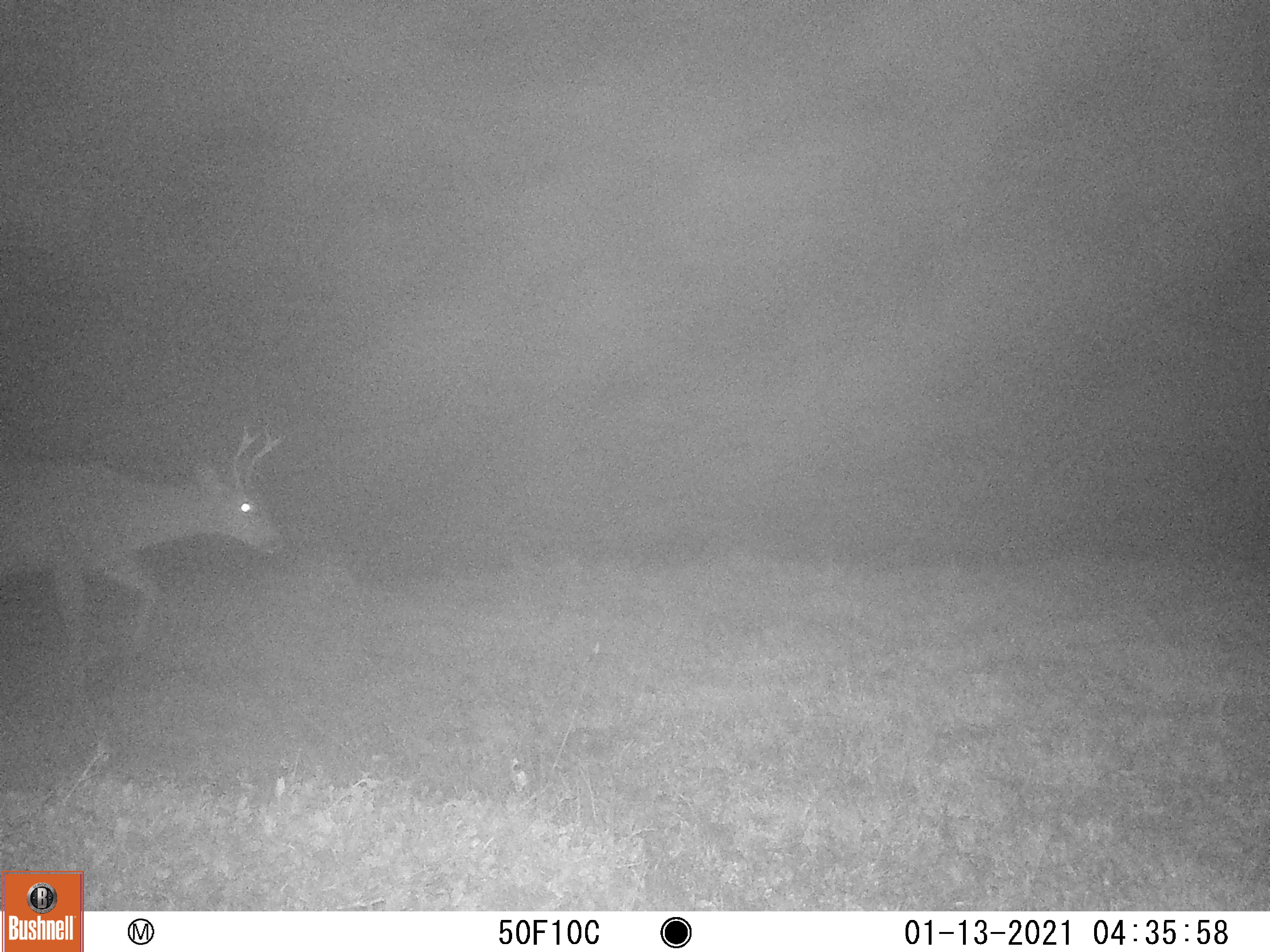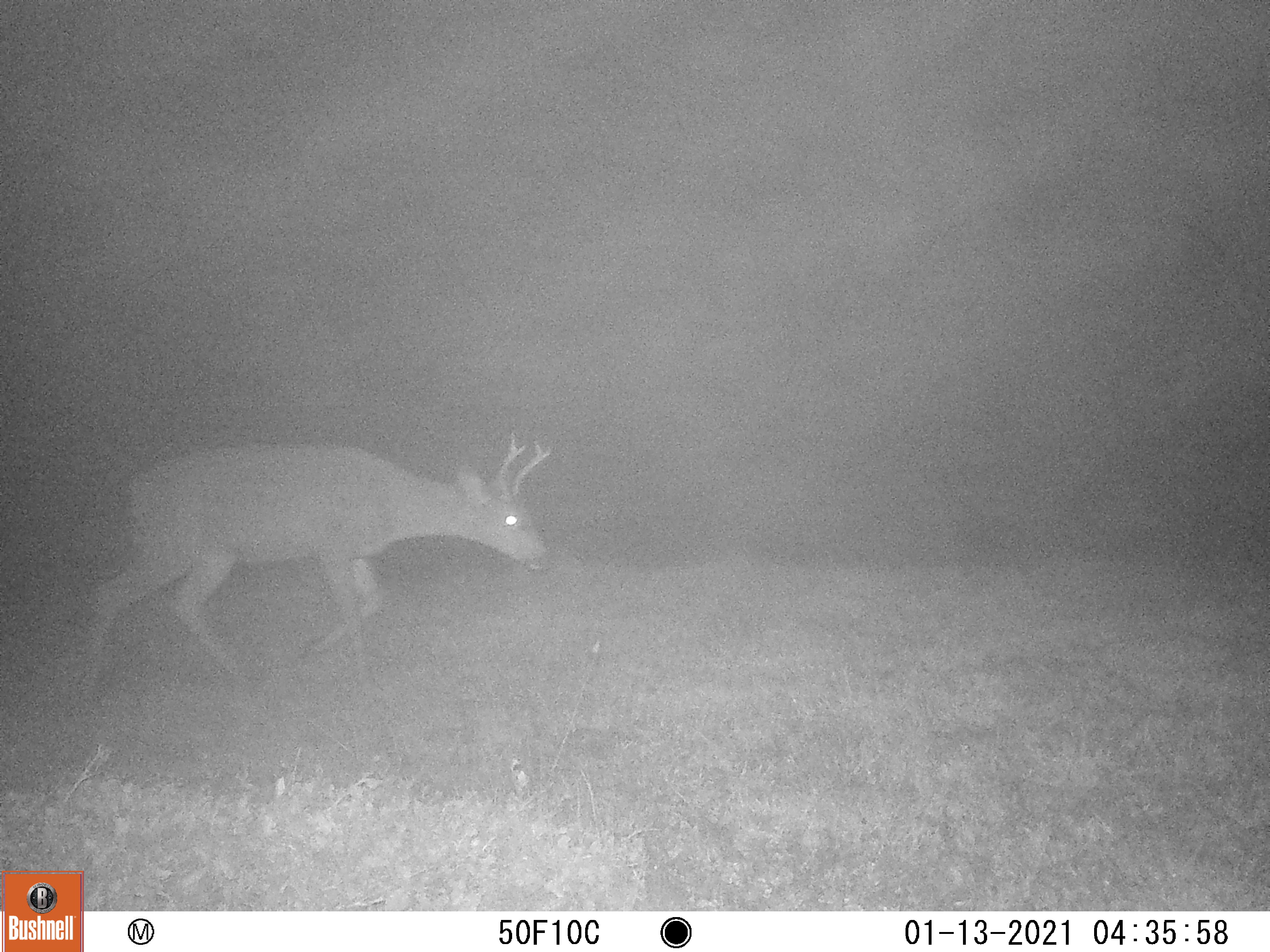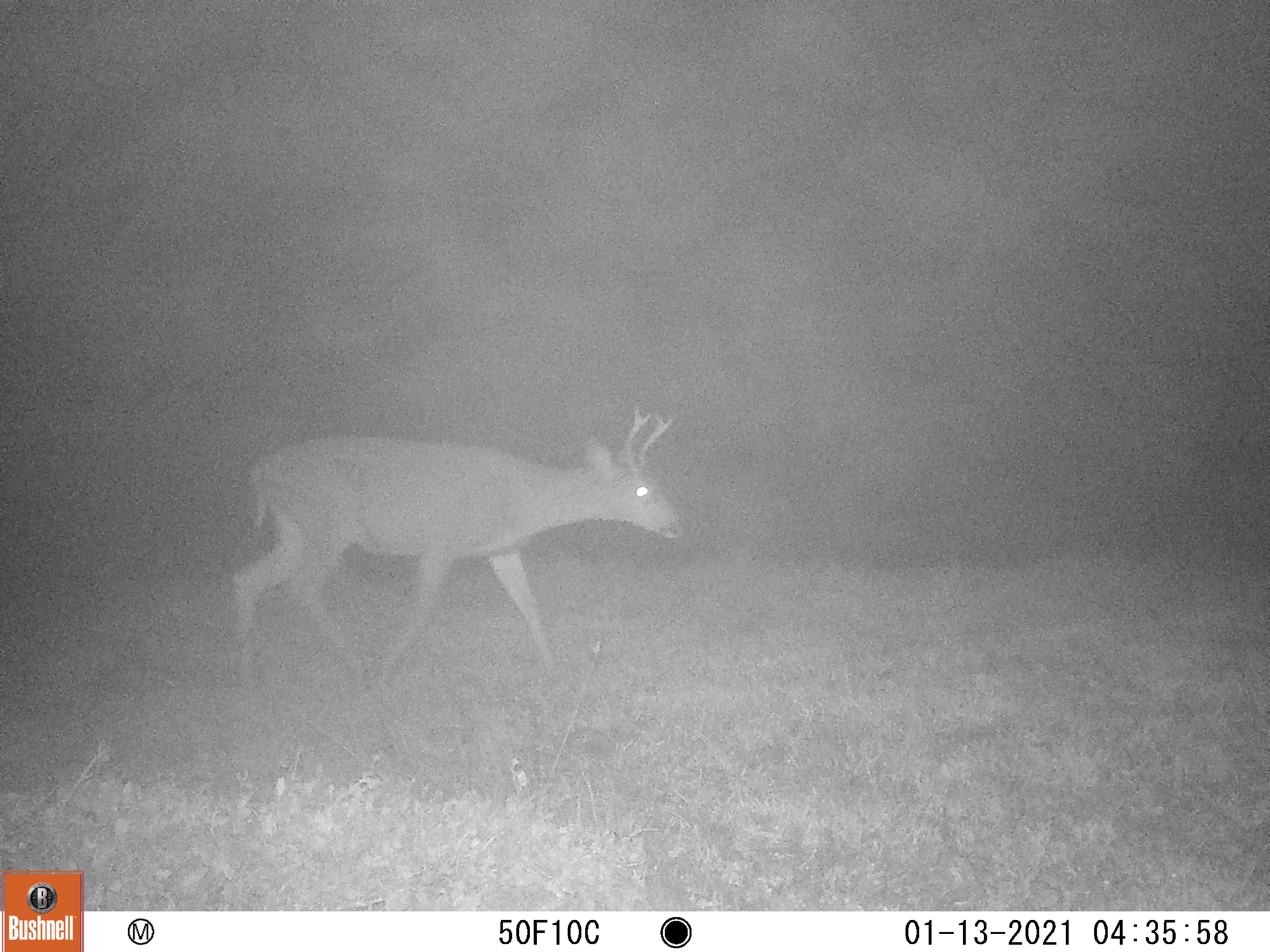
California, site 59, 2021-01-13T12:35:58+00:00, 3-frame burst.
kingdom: Animalia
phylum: Chordata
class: Mammalia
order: Artiodactyla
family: Cervidae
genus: Odocoileus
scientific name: Odocoileus hemionus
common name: mule deer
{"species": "mule deer (Odocoileus hemionus)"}